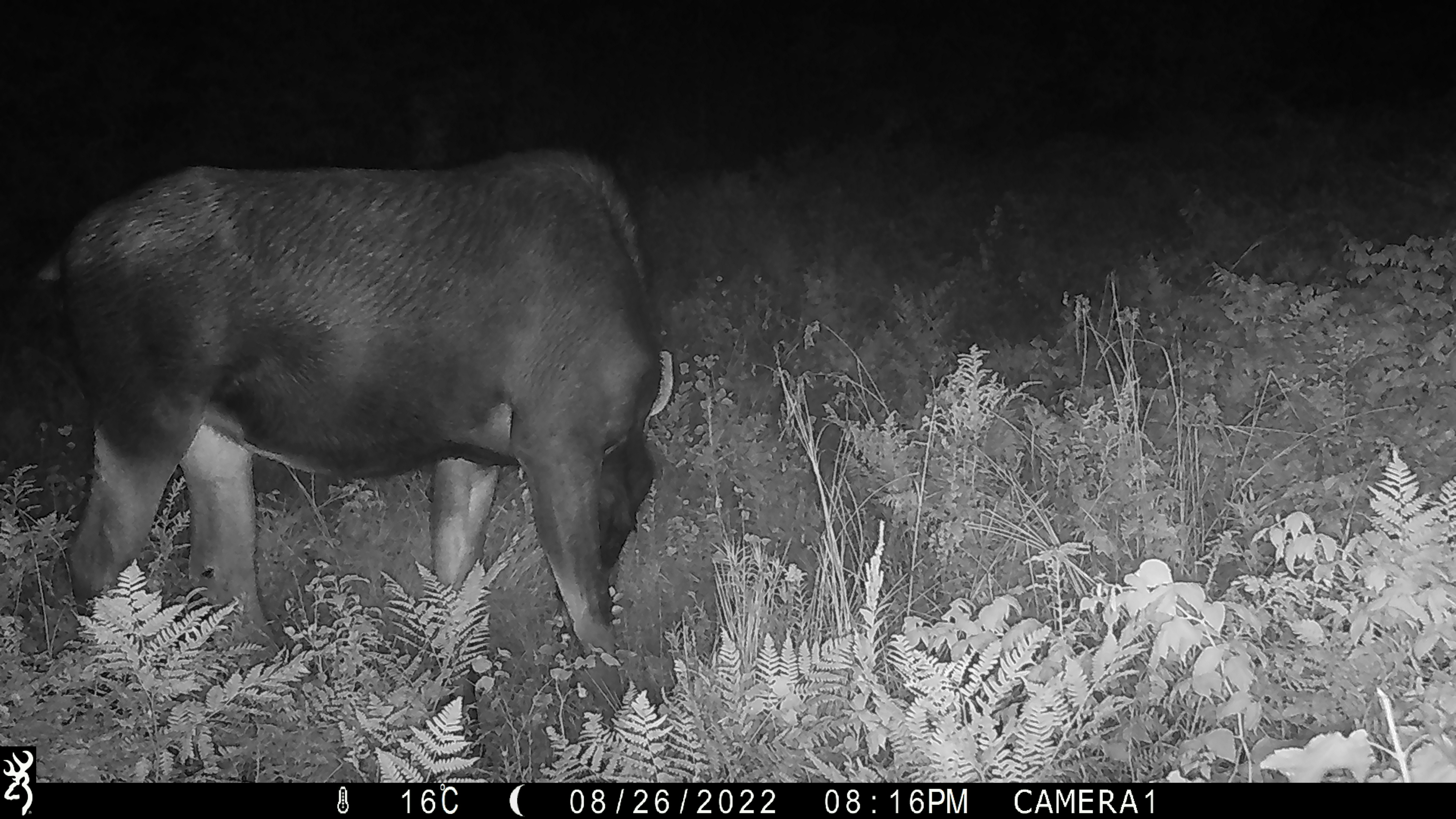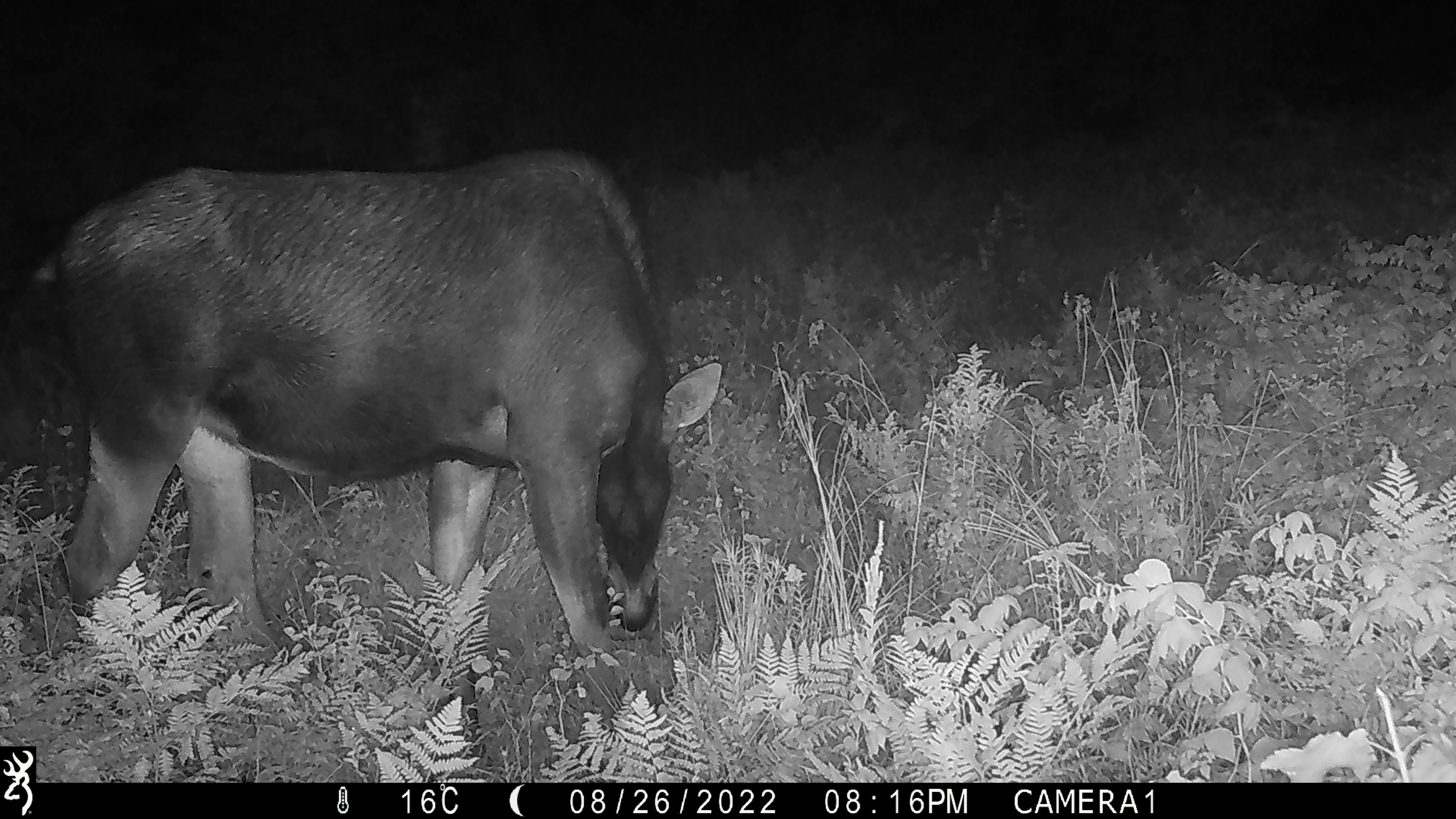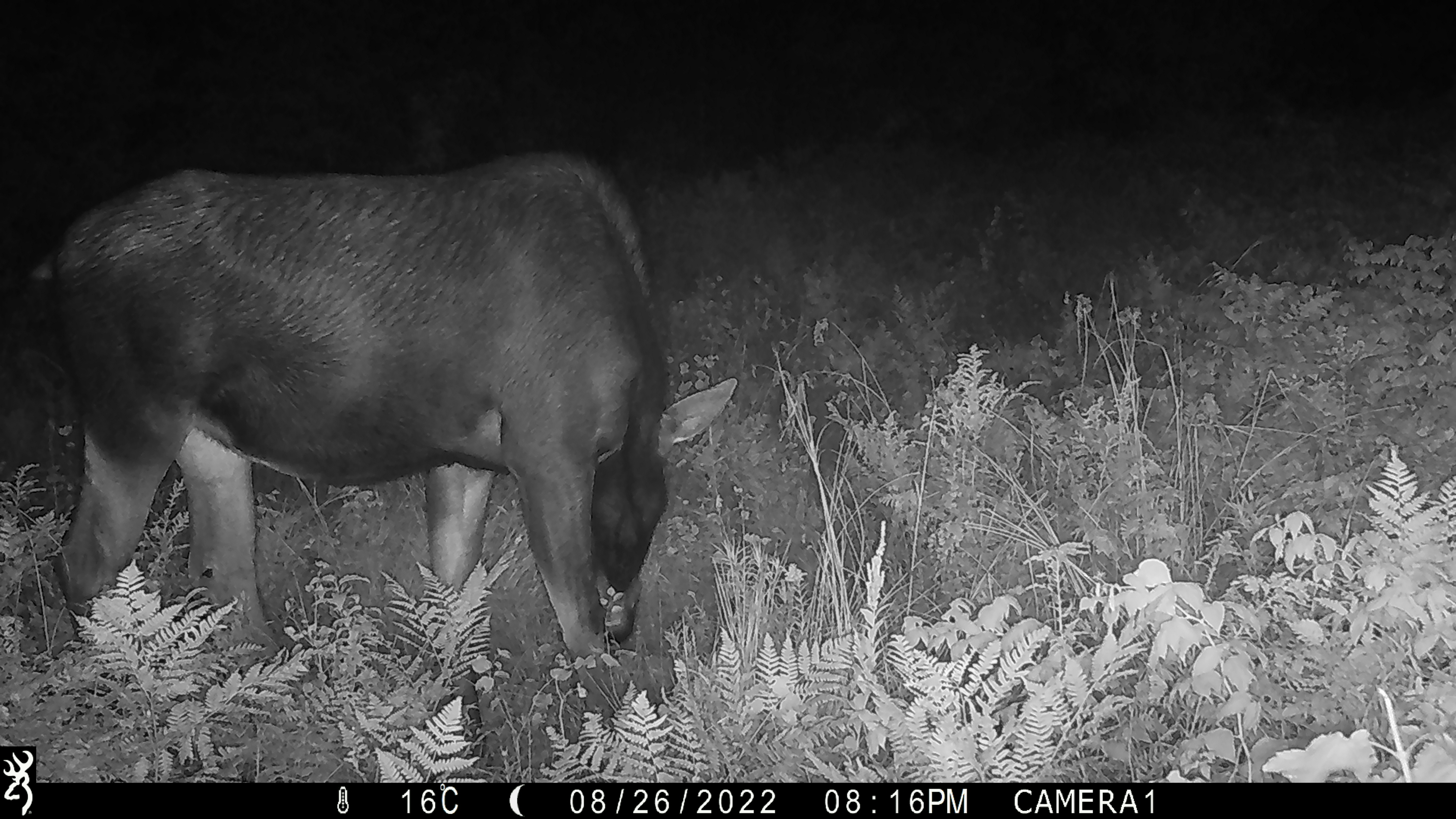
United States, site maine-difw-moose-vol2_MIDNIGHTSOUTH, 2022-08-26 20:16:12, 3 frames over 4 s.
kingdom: Animalia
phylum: Chordata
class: Mammalia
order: Artiodactyla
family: Cervidae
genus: Alces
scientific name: Alces alces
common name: moose